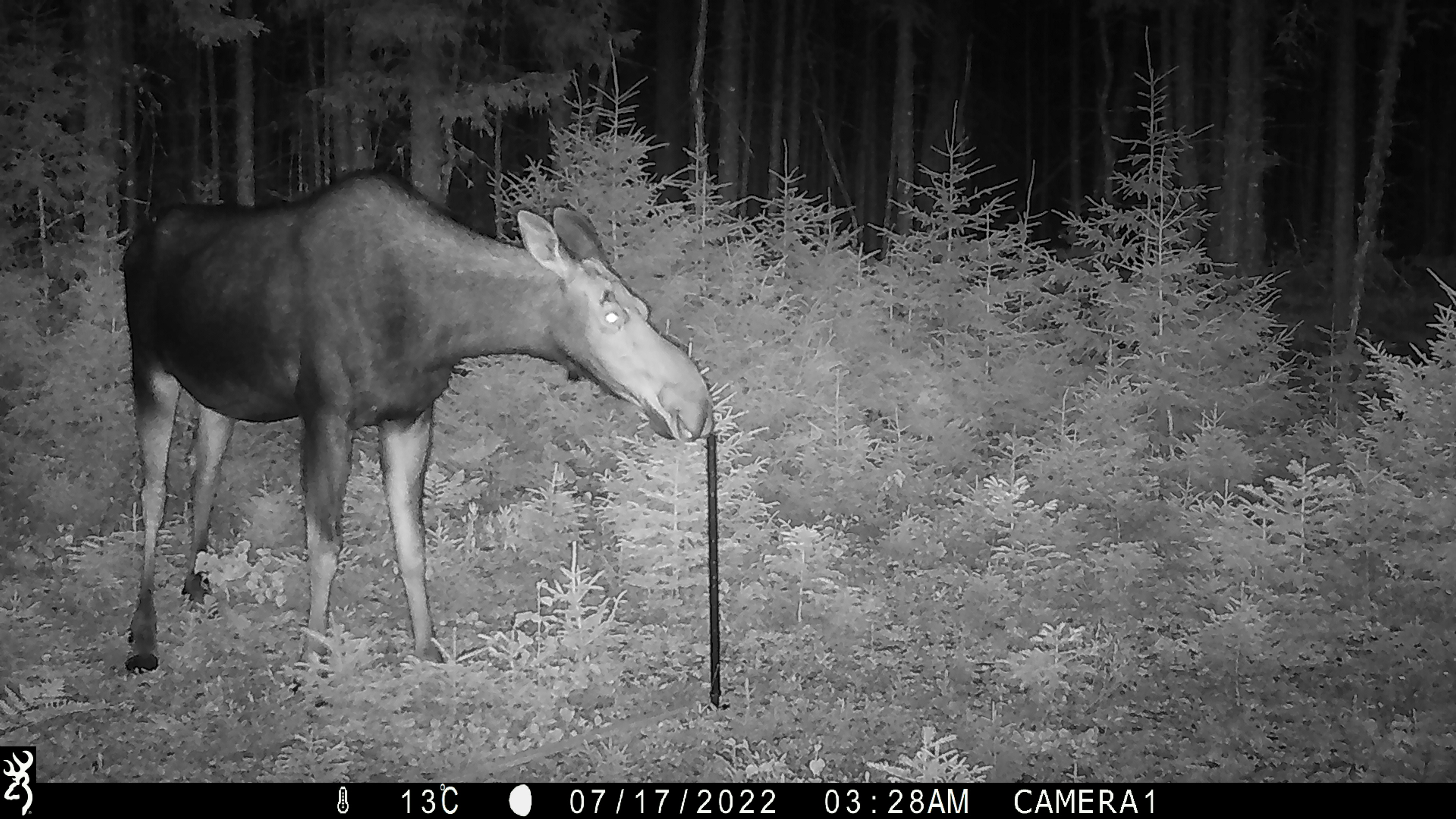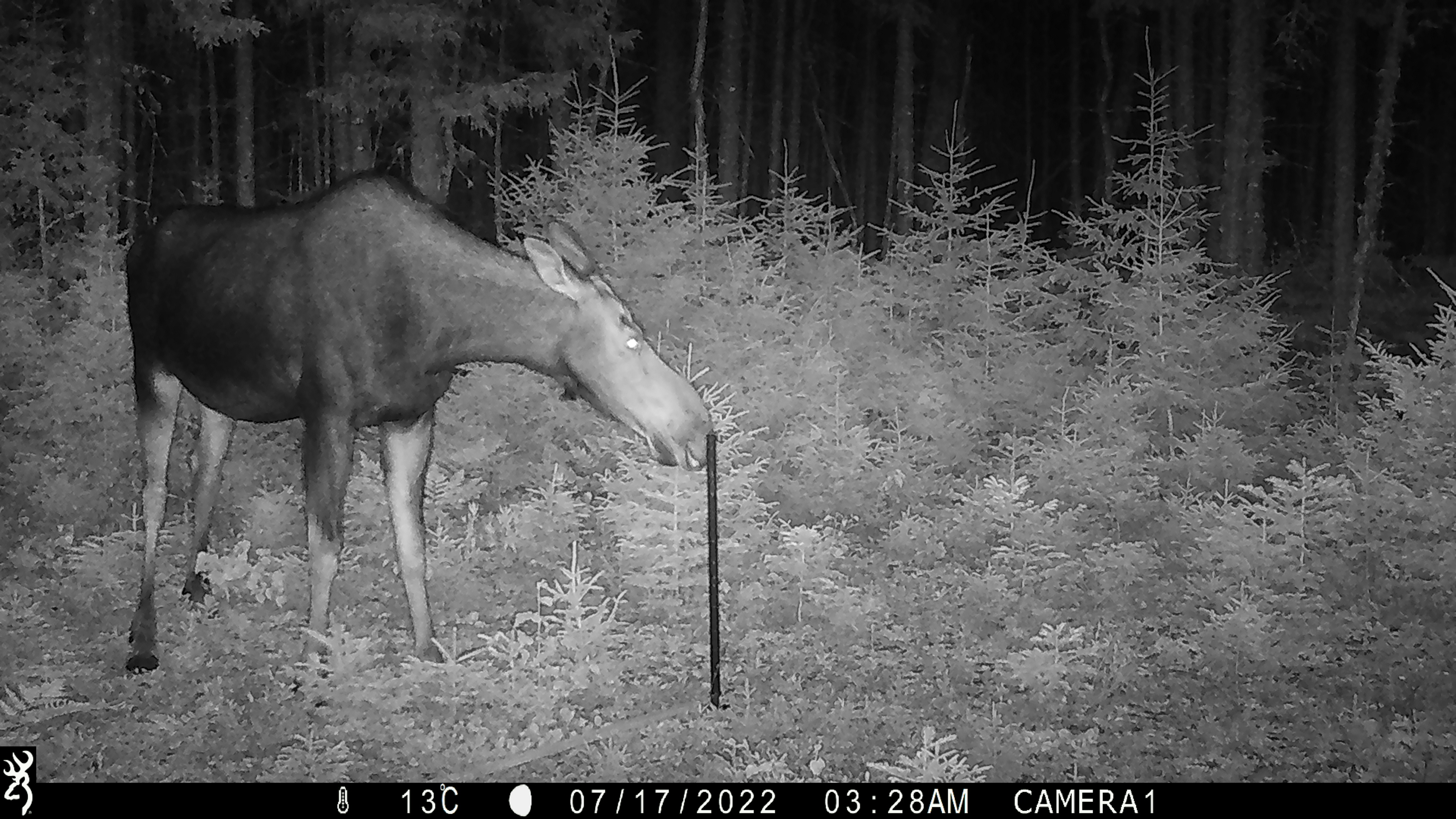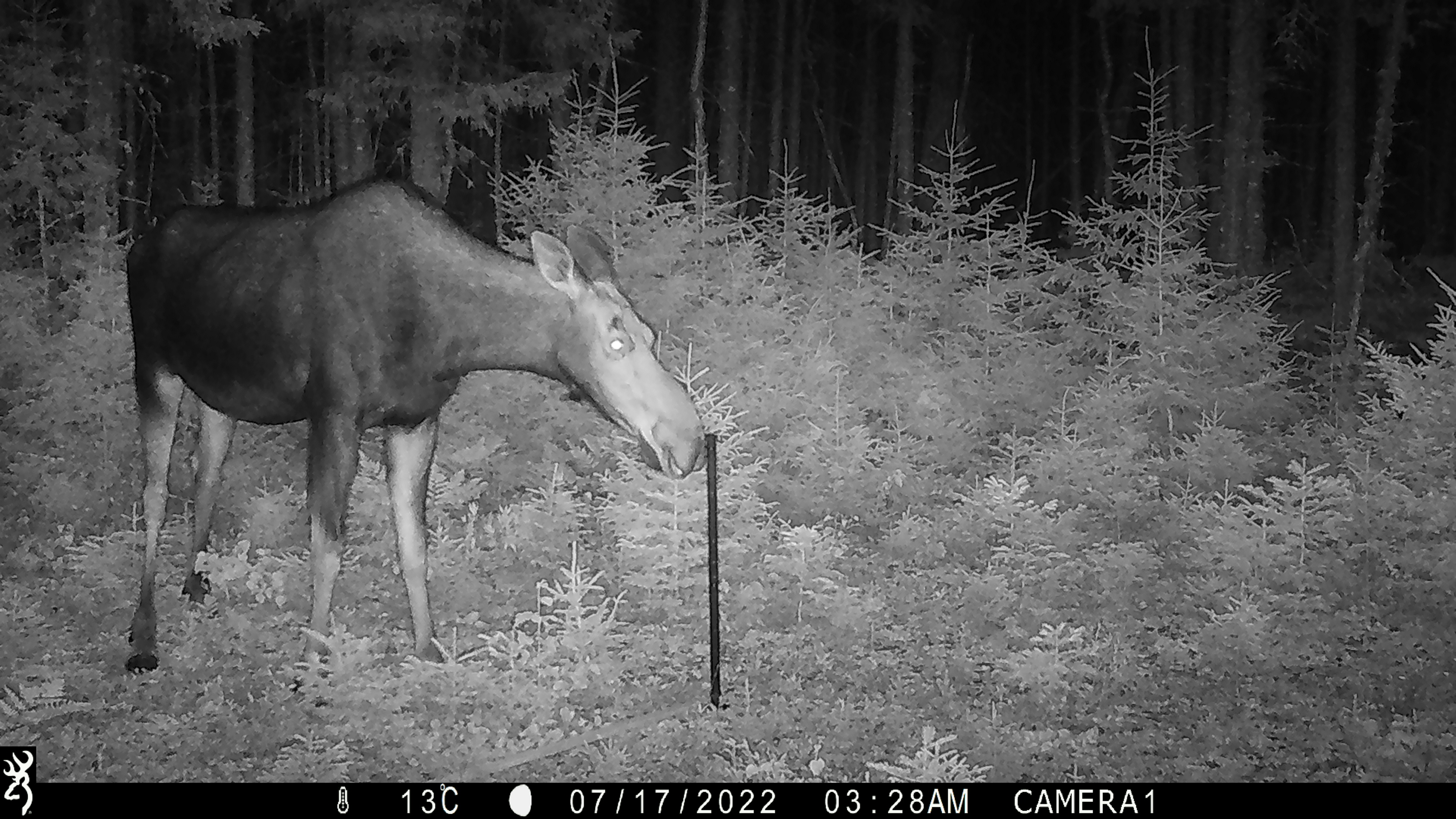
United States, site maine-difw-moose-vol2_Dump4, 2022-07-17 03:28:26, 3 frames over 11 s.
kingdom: Animalia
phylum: Chordata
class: Mammalia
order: Artiodactyla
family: Cervidae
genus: Alces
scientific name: Alces alces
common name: moose